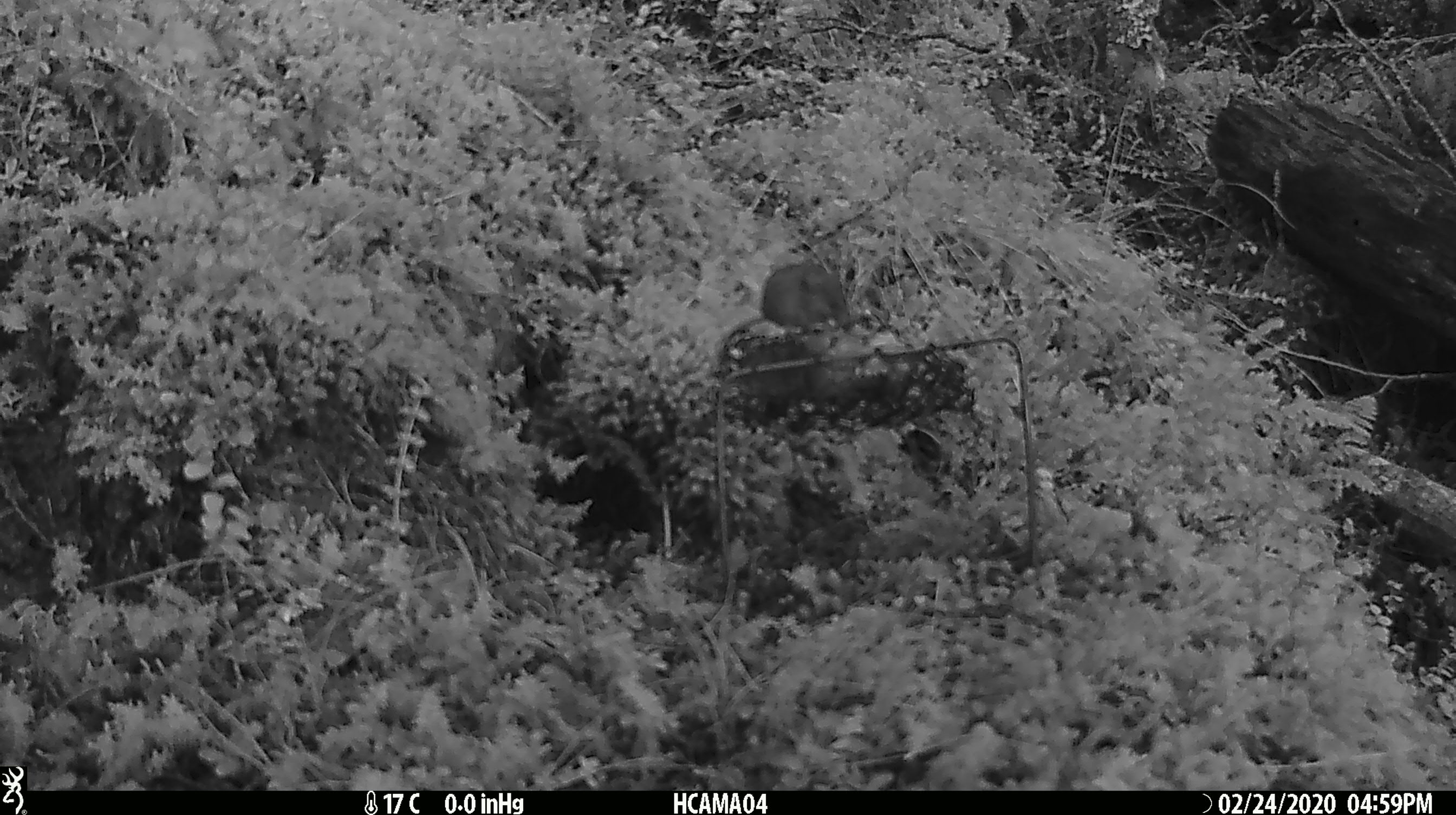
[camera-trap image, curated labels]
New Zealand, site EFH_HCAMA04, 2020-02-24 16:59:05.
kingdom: Animalia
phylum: Chordata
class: Mammalia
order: Rodentia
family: Muridae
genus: Mus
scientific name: Mus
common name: mouse